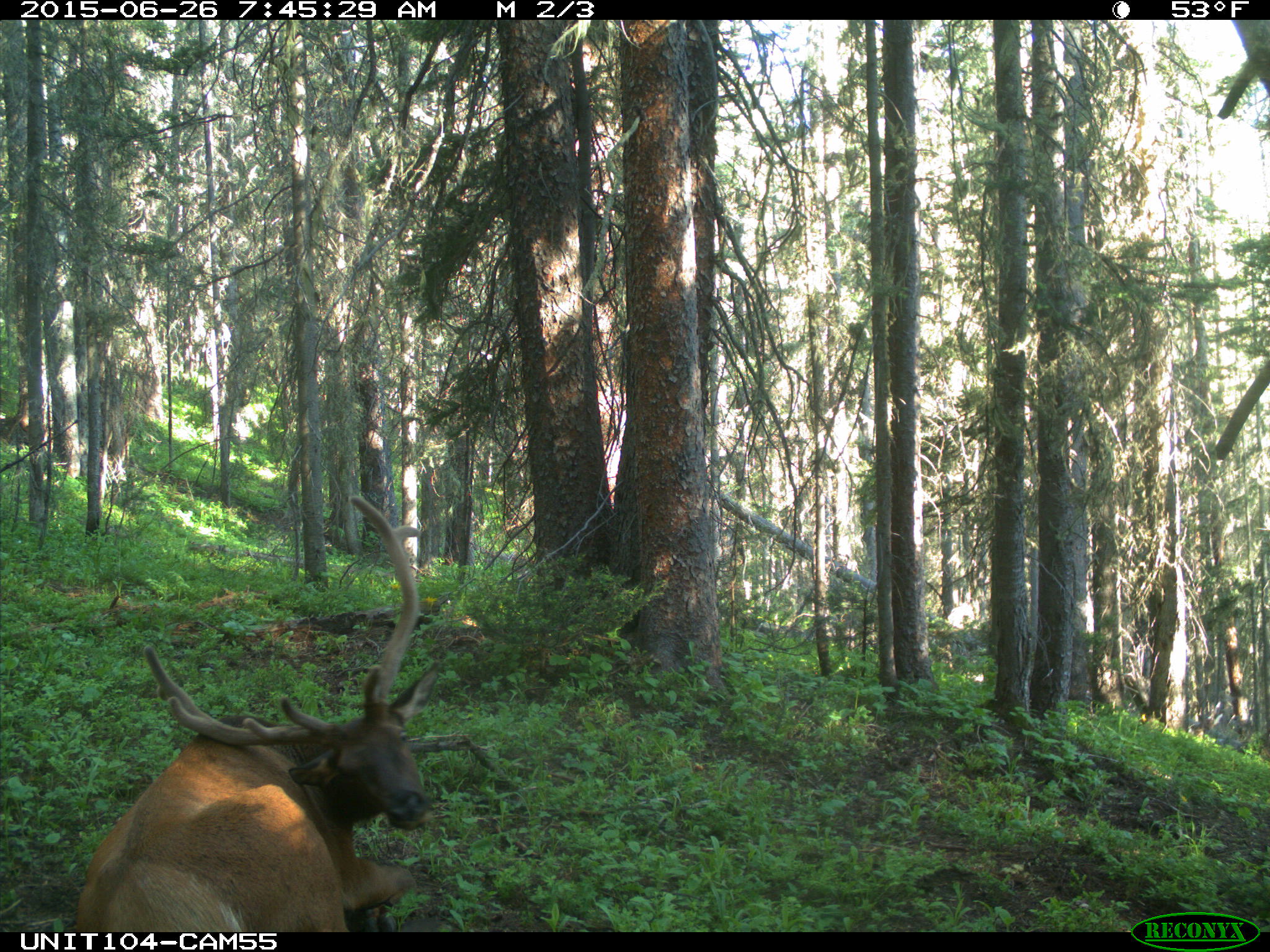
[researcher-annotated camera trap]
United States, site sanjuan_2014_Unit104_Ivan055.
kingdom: Animalia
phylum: Chordata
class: Mammalia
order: Artiodactyla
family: Cervidae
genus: Cervus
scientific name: Cervus elaphus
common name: red deer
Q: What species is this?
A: Cervus elaphus (red deer).